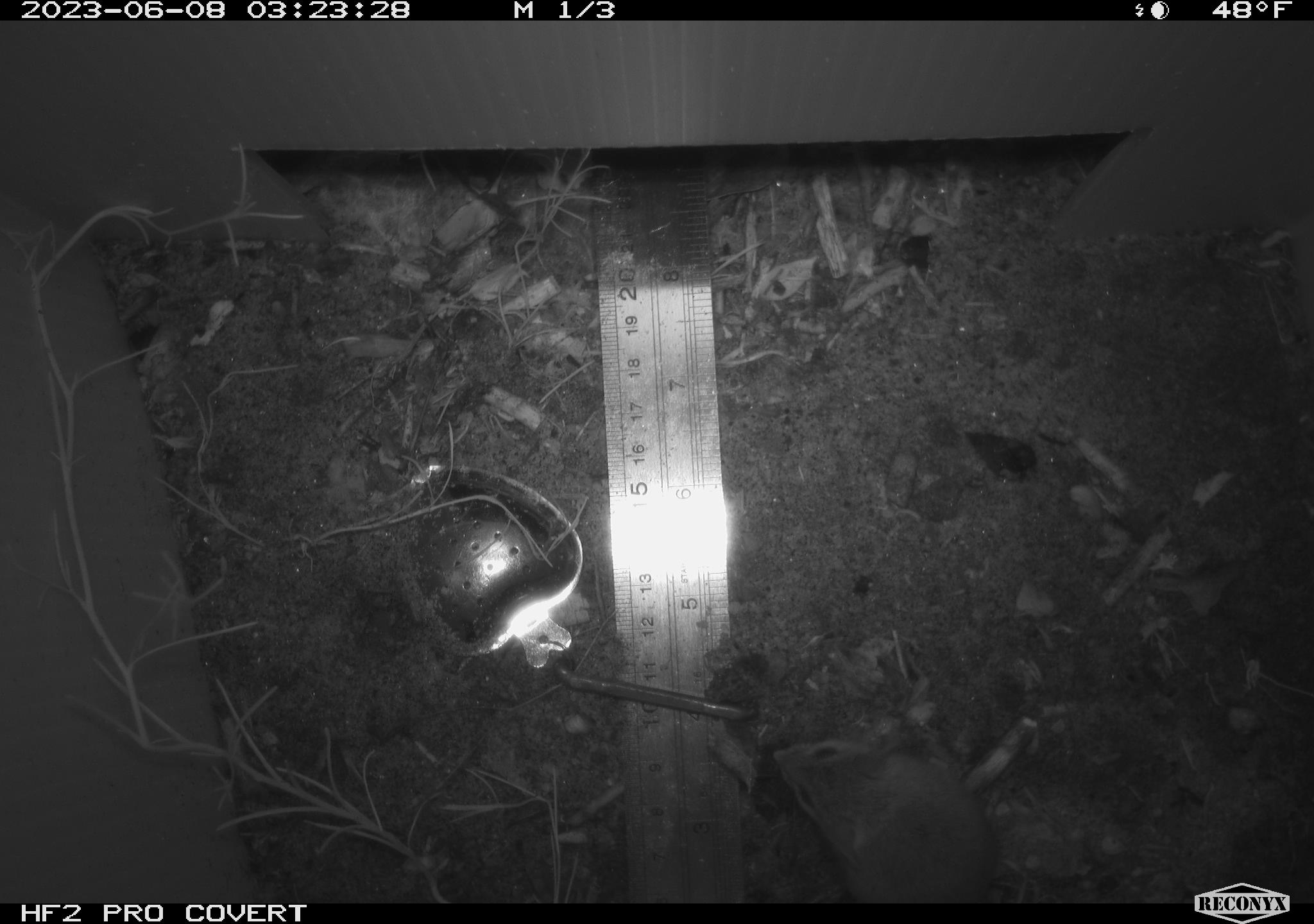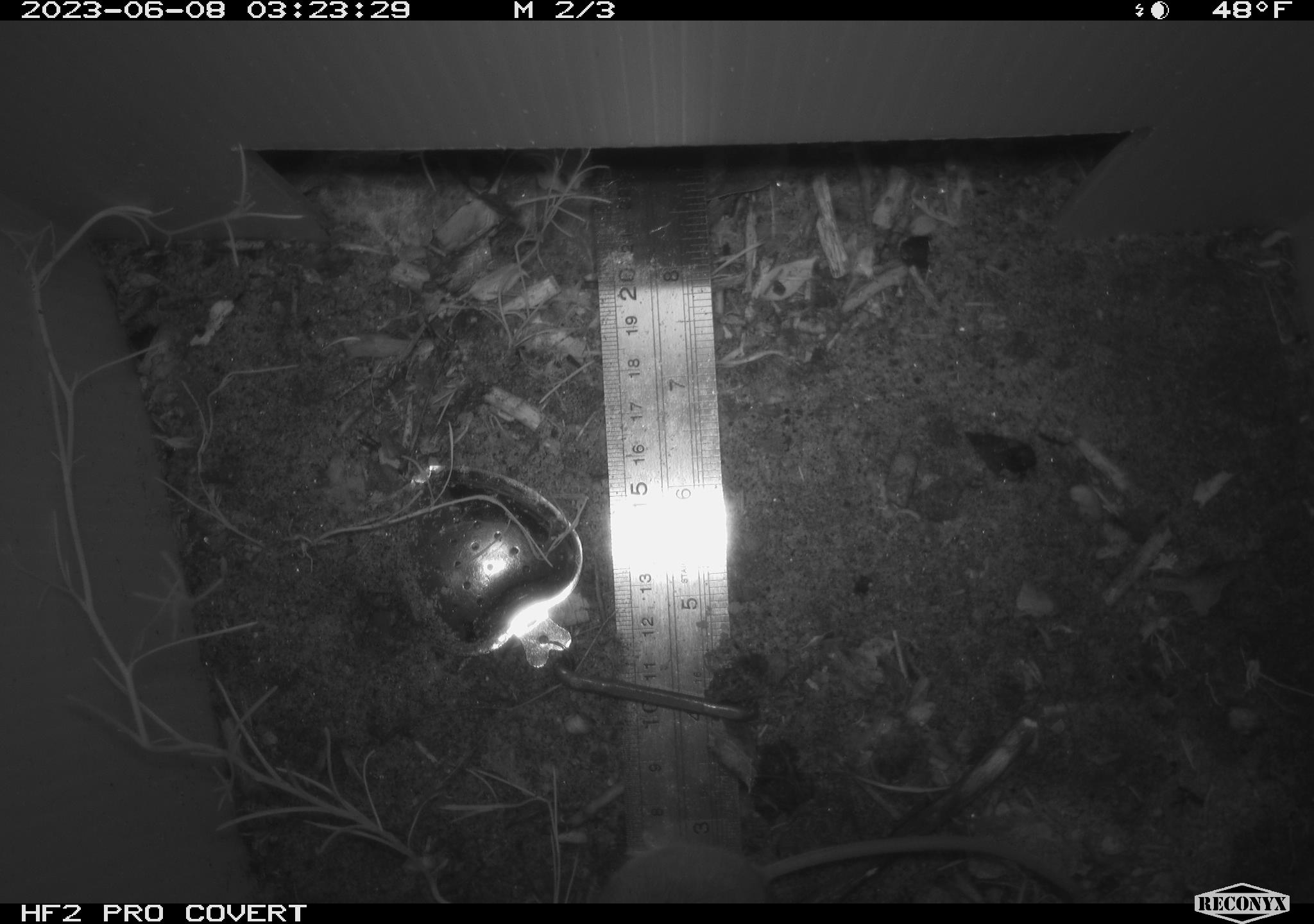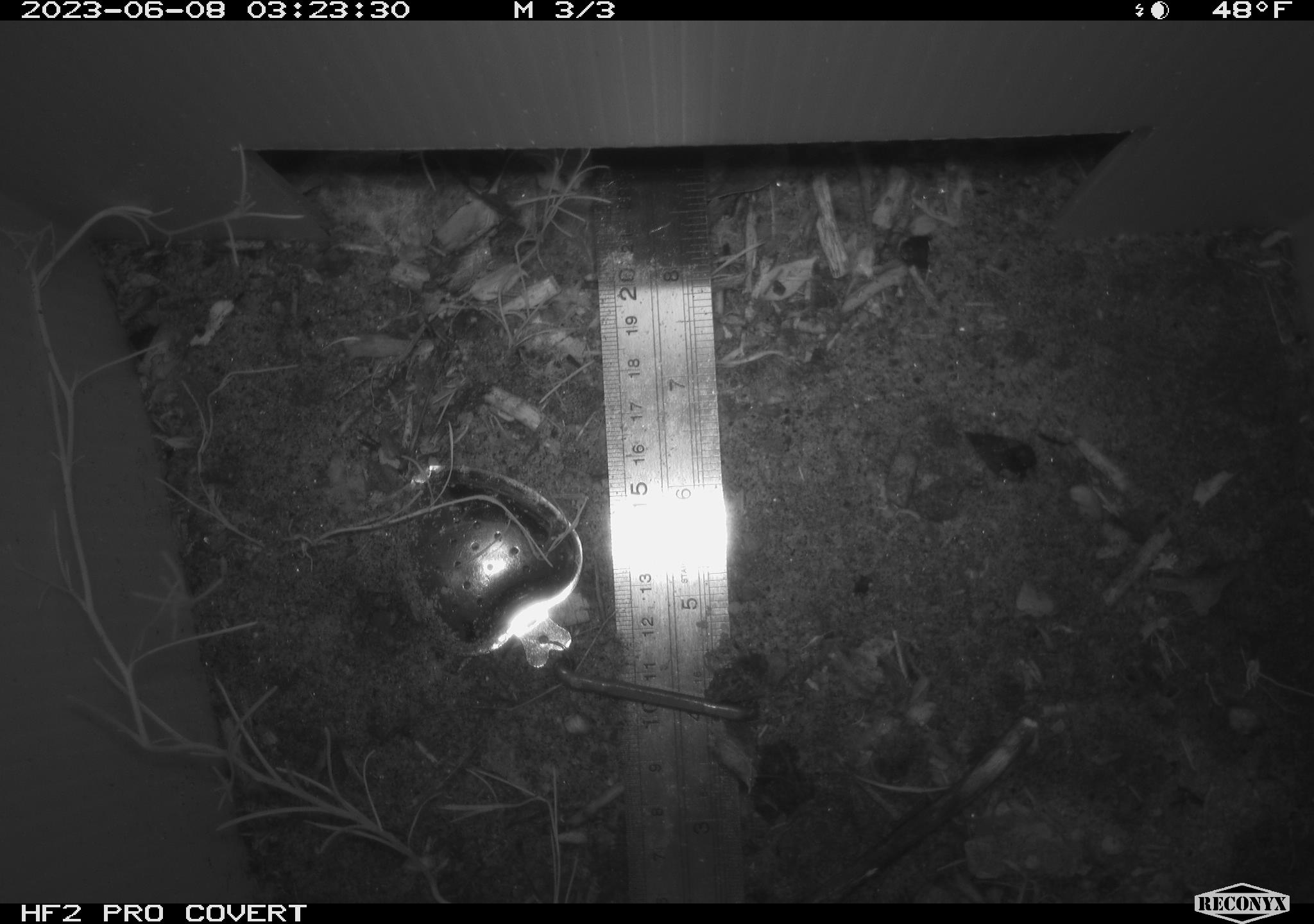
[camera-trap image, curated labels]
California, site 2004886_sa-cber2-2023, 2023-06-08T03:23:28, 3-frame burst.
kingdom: Animalia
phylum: Chordata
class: Mammalia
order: Rodentia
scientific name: Rodentia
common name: mouse species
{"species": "mouse species (Rodentia)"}